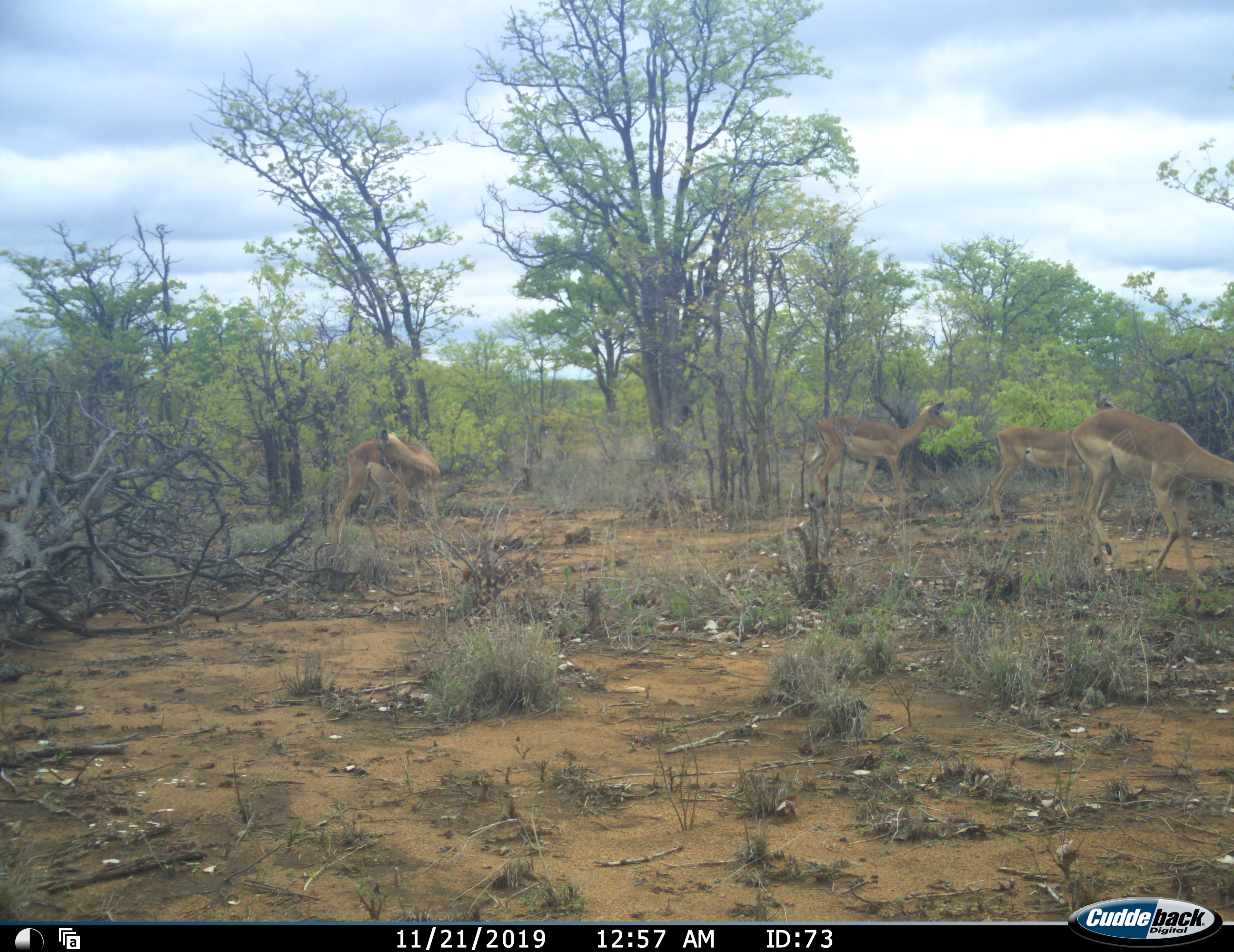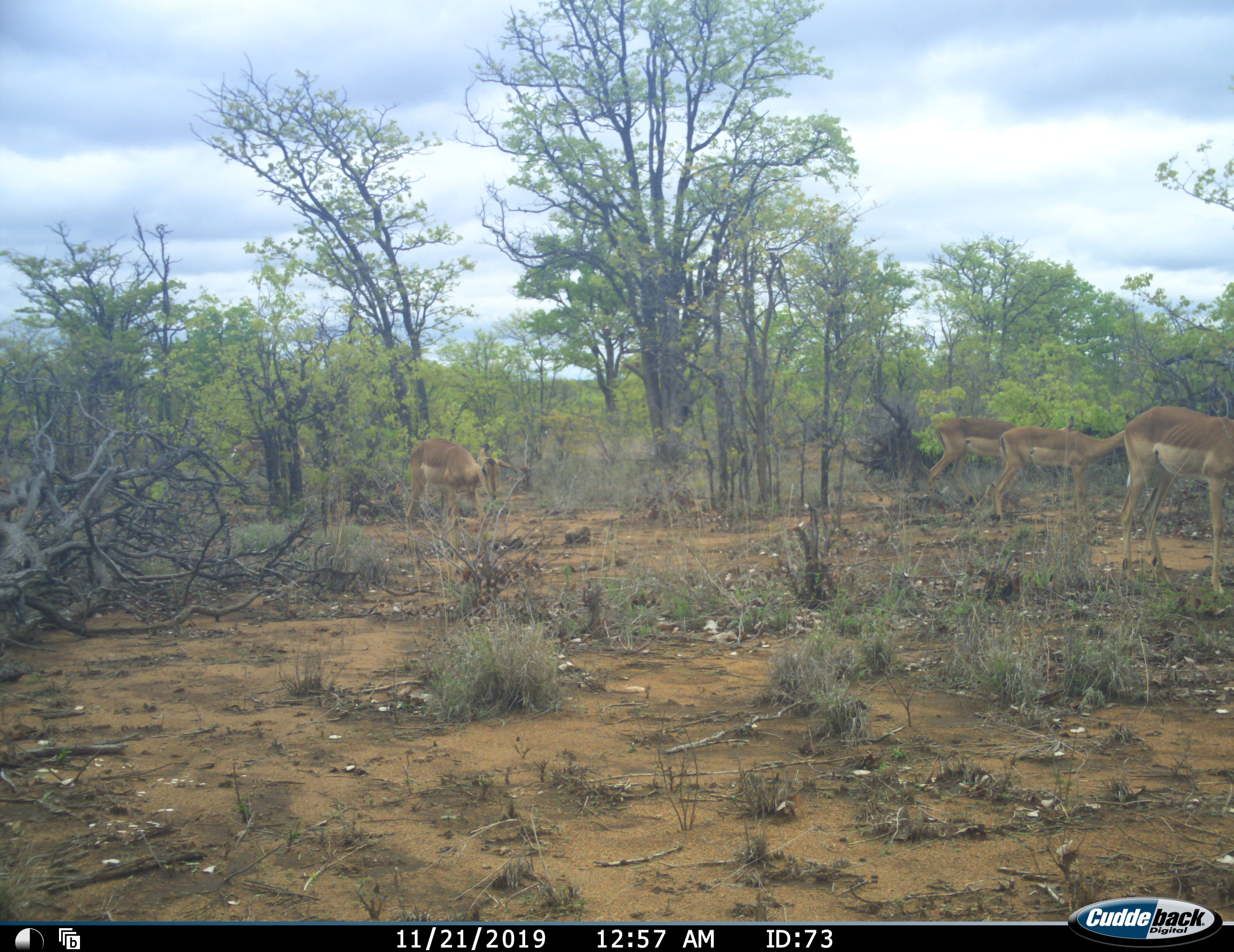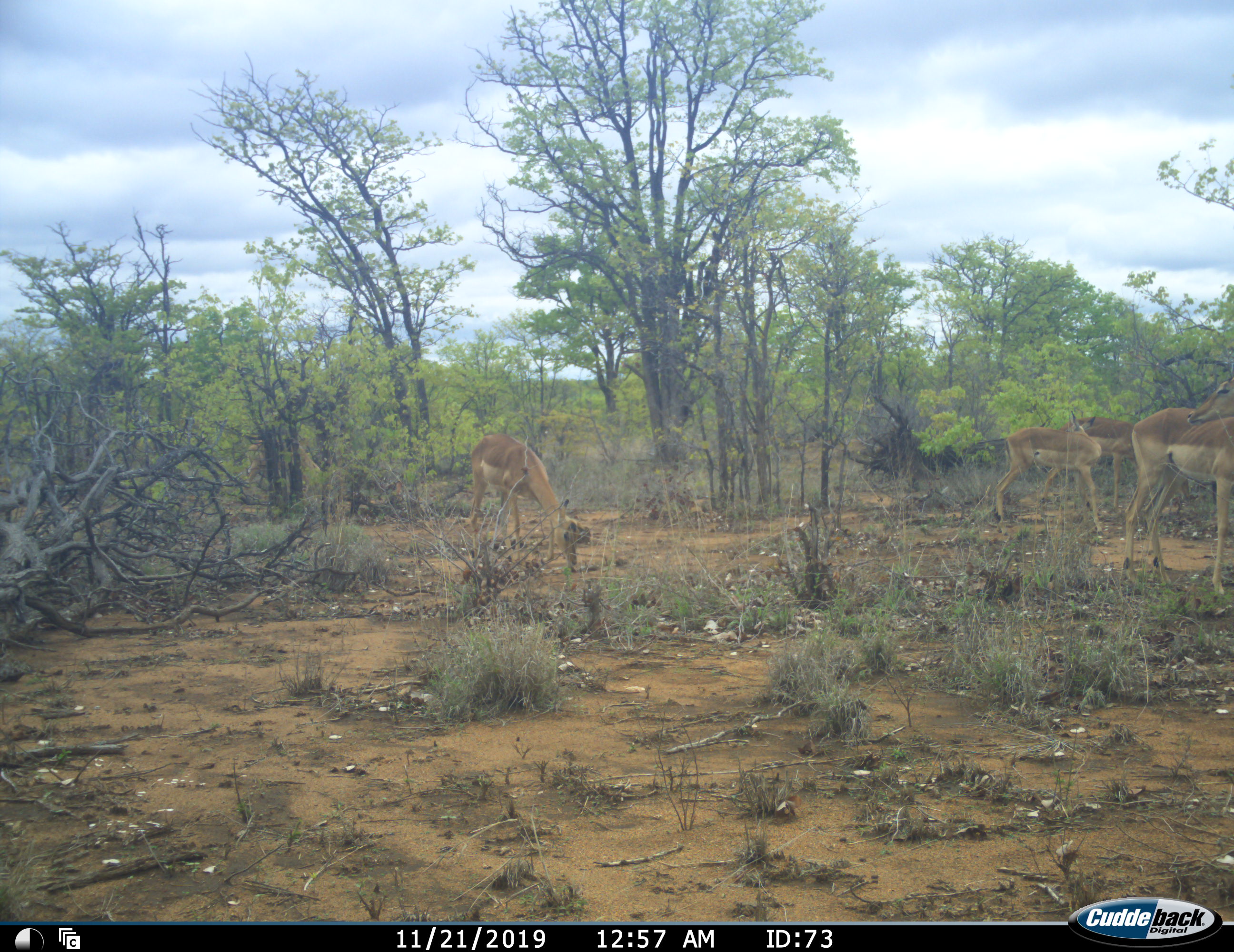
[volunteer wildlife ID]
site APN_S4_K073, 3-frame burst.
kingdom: Animalia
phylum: Chordata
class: Mammalia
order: Artiodactyla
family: Bovidae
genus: Aepyceros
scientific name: Aepyceros melampus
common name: impala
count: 4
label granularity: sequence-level